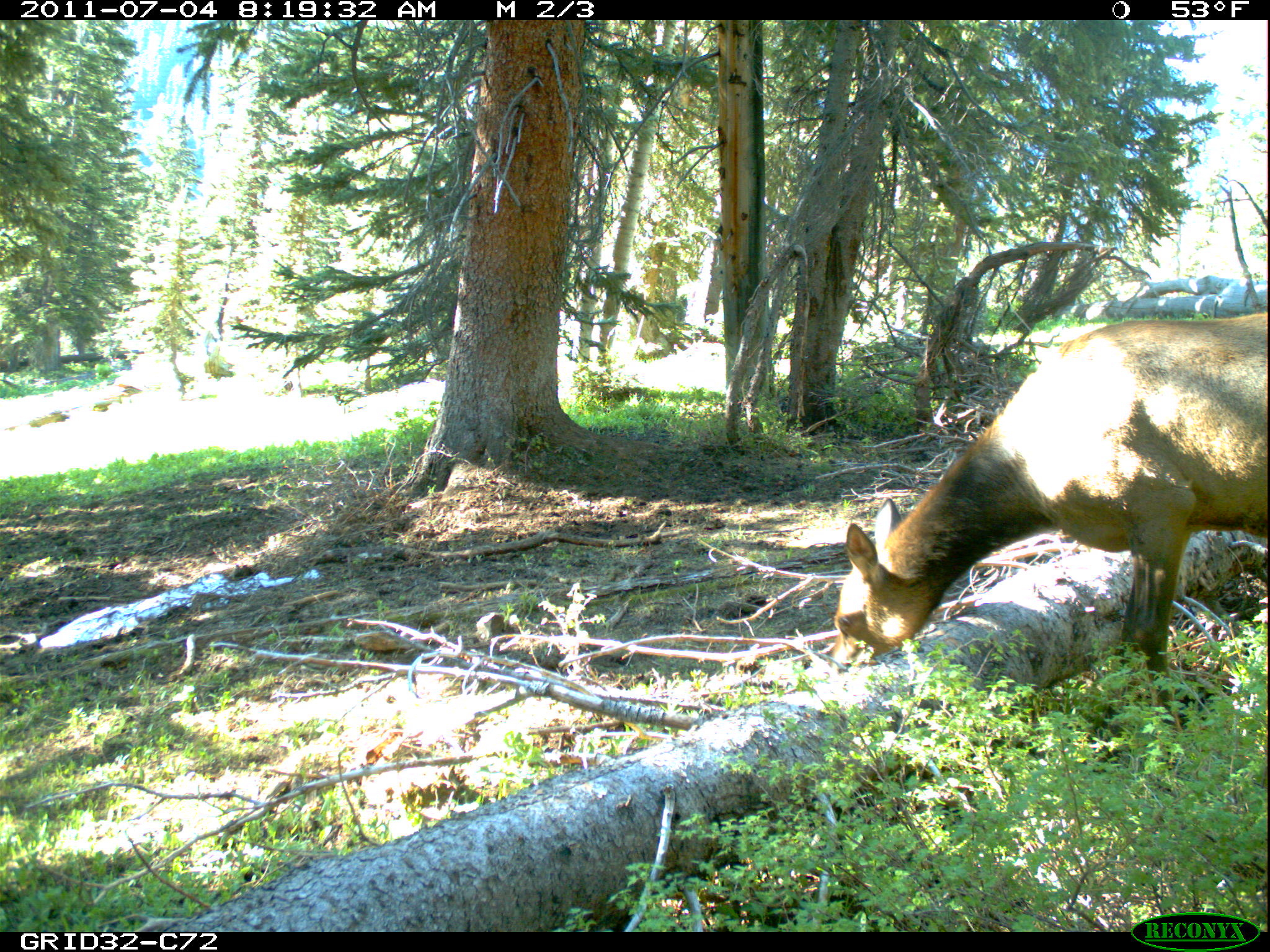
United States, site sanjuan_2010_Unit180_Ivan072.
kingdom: Animalia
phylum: Chordata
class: Mammalia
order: Artiodactyla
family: Cervidae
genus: Cervus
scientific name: Cervus elaphus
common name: red deer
Cervus elaphus (red deer).